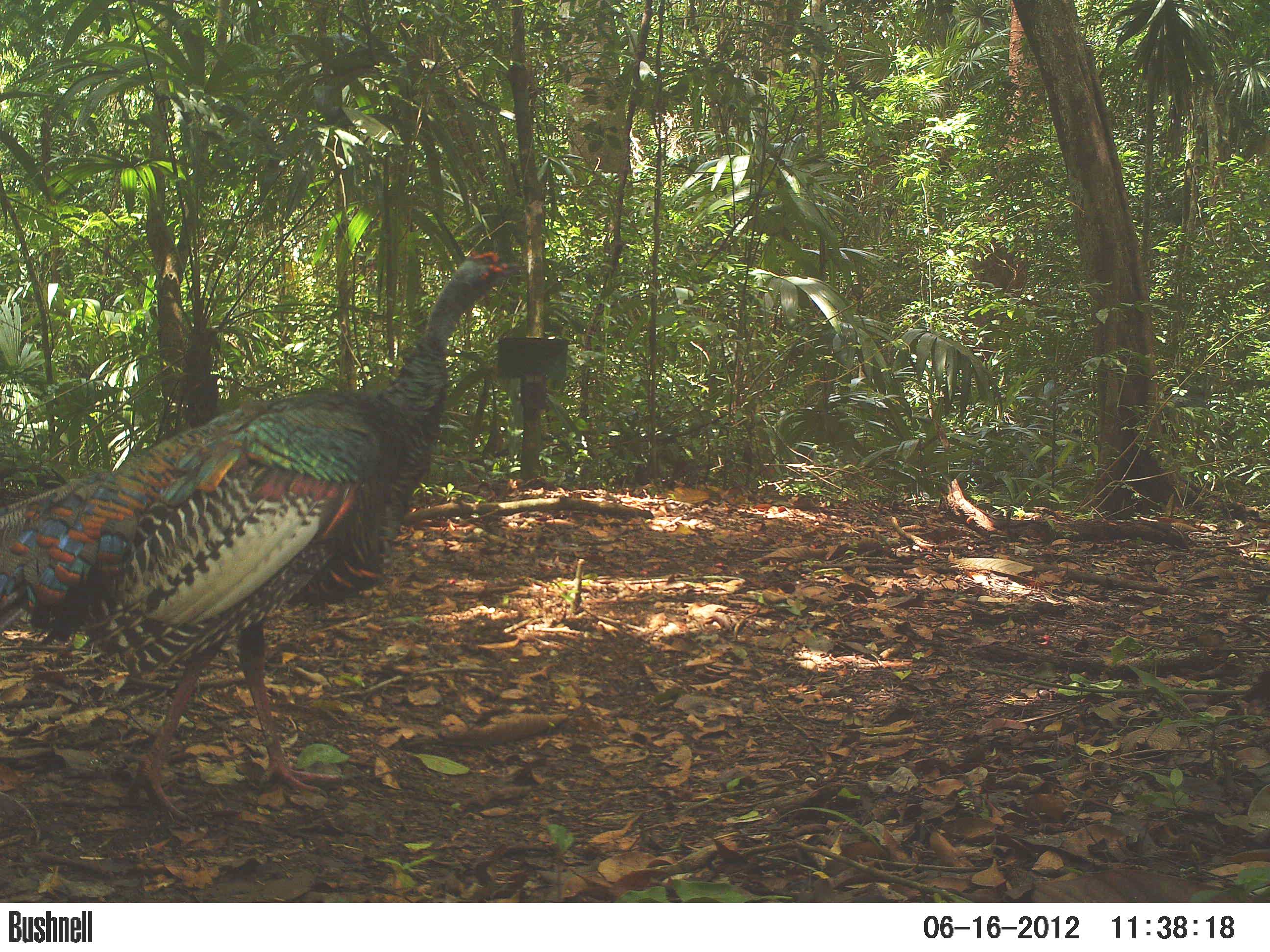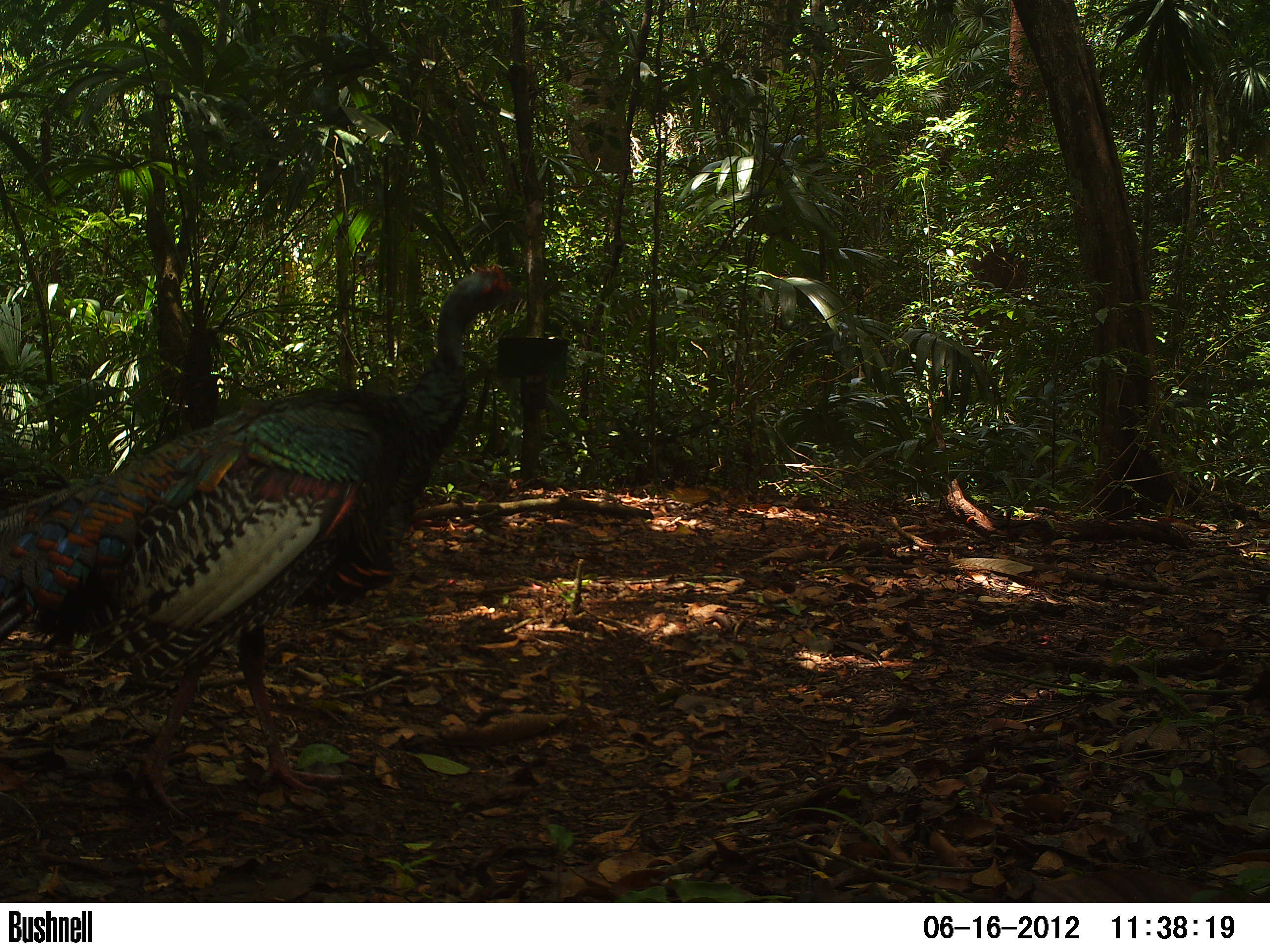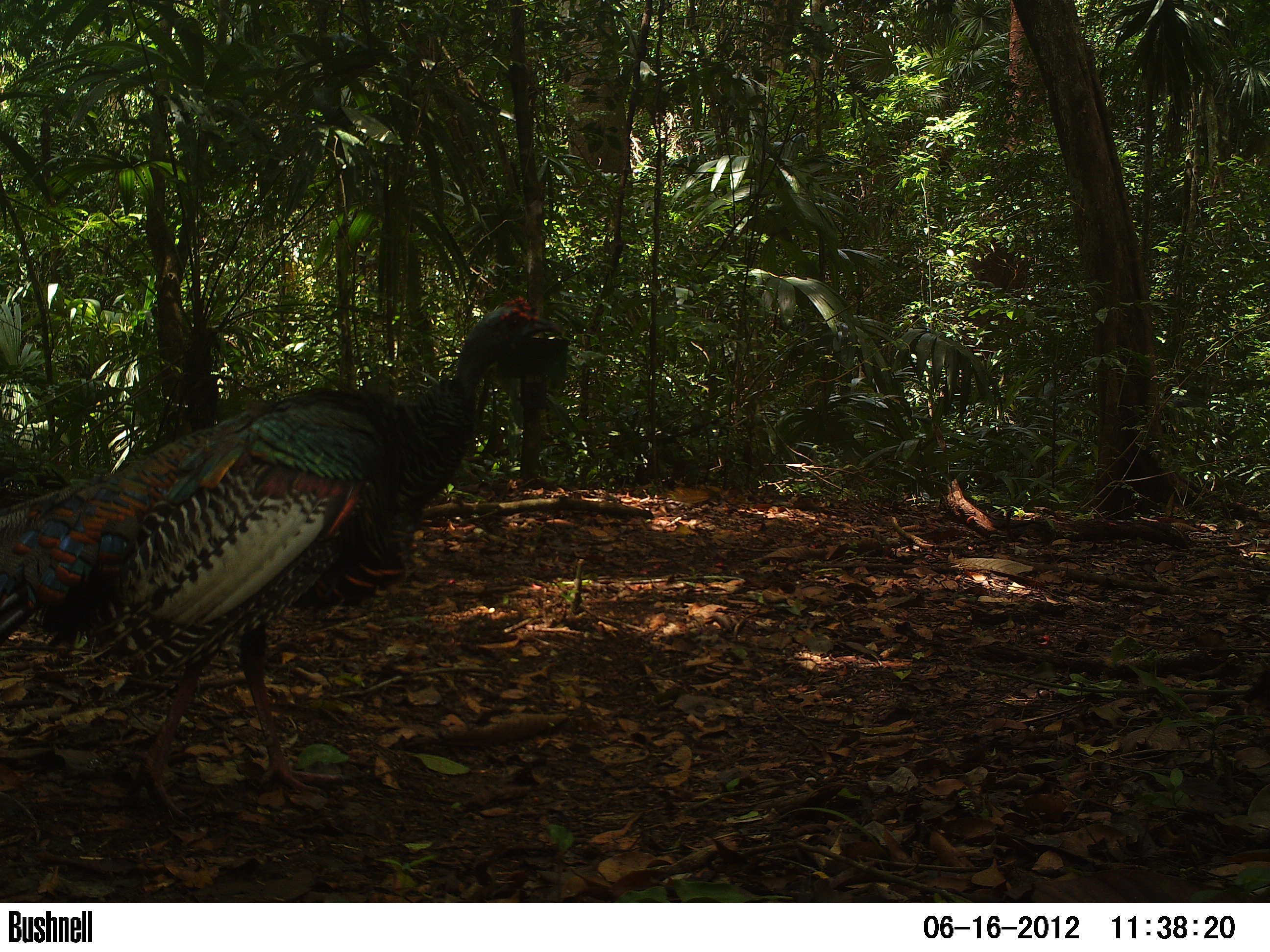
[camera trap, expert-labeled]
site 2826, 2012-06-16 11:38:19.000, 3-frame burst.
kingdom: Animalia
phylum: Chordata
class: Aves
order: Galliformes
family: Phasianidae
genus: Meleagris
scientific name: Meleagris ocellata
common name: ocellated turkey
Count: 1.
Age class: adult.